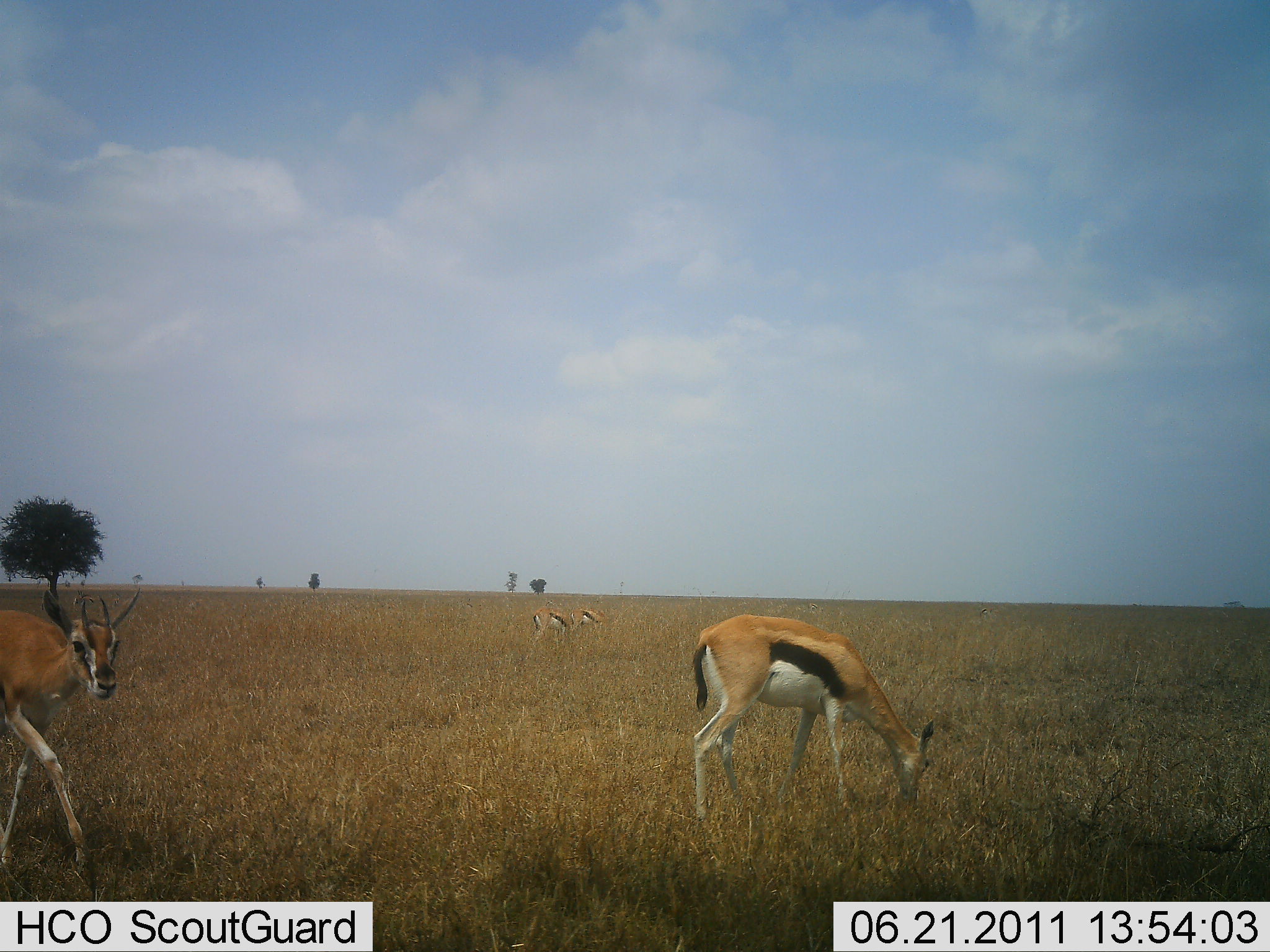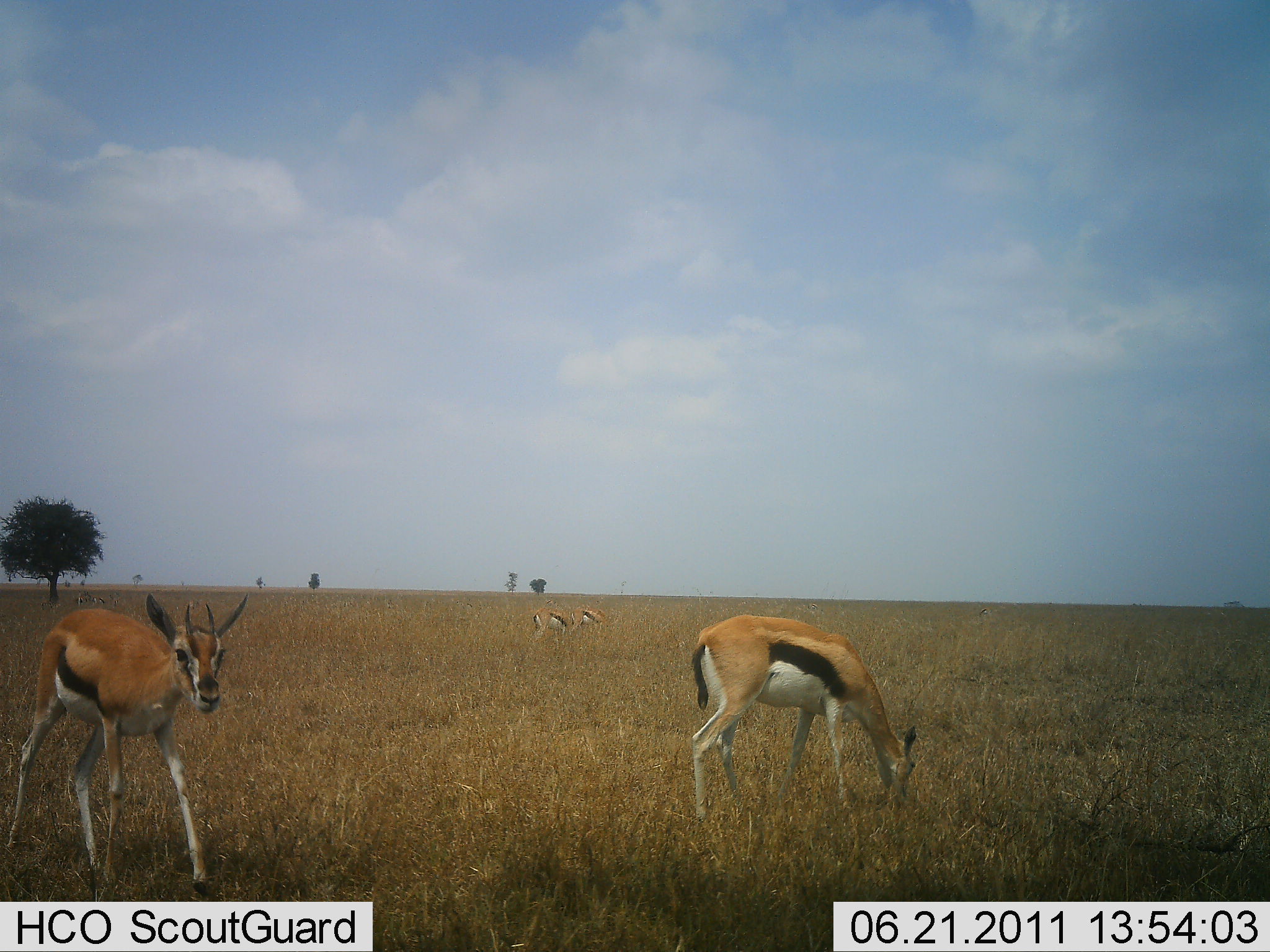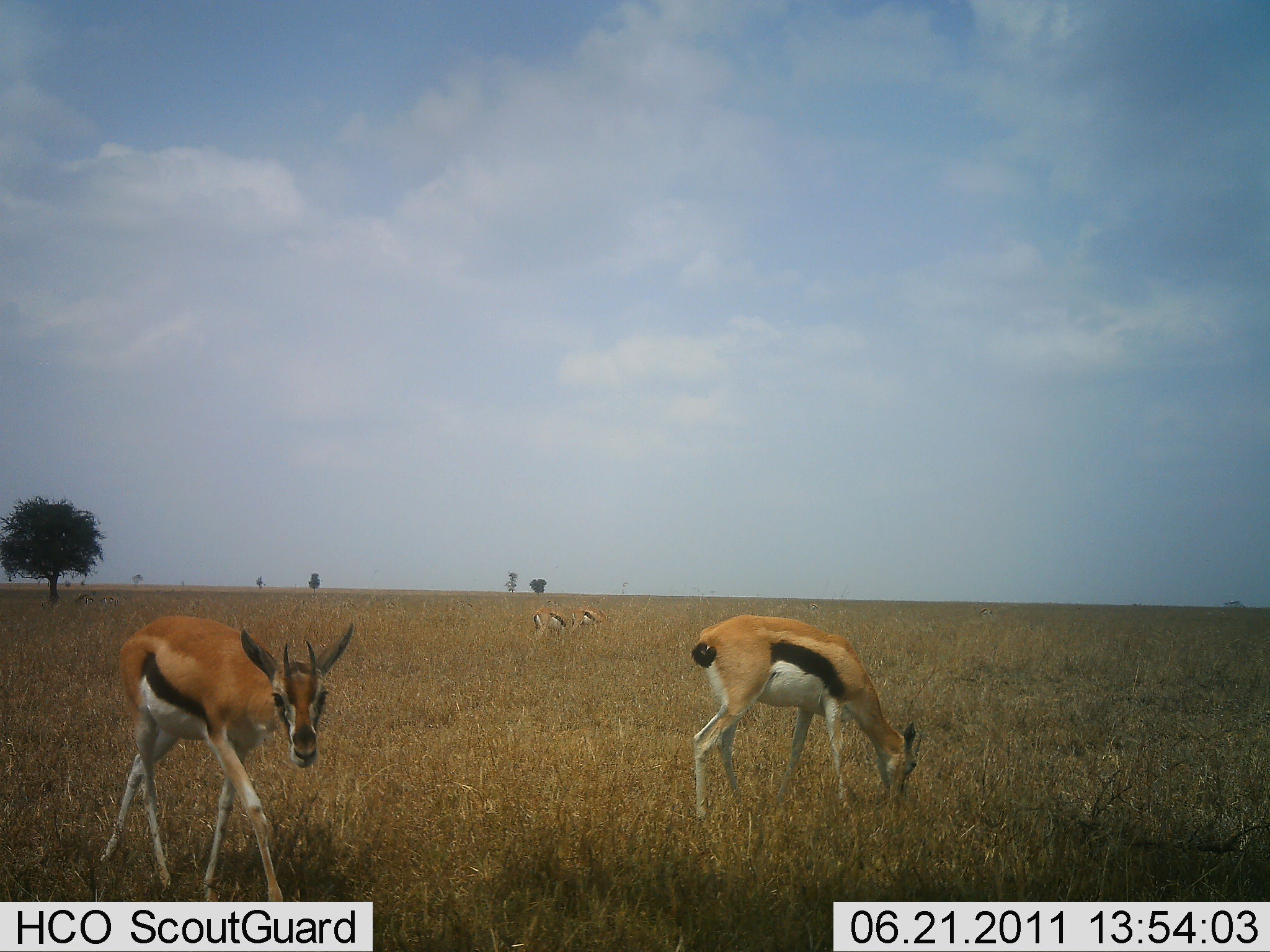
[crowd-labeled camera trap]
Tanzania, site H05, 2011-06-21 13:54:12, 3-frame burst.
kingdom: Animalia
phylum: Chordata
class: Mammalia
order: Artiodactyla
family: Bovidae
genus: Eudorcas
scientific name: Eudorcas thomsonii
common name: thomson's gazelle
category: gazellethomsons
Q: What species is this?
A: Gazellethomsons (thomson's gazelle) (Eudorcas thomsonii).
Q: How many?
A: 4.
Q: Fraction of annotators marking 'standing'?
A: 33%.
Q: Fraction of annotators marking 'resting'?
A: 0%.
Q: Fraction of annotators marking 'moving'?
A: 50%.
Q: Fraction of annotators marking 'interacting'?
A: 0%.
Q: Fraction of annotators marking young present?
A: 0%.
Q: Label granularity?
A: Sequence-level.